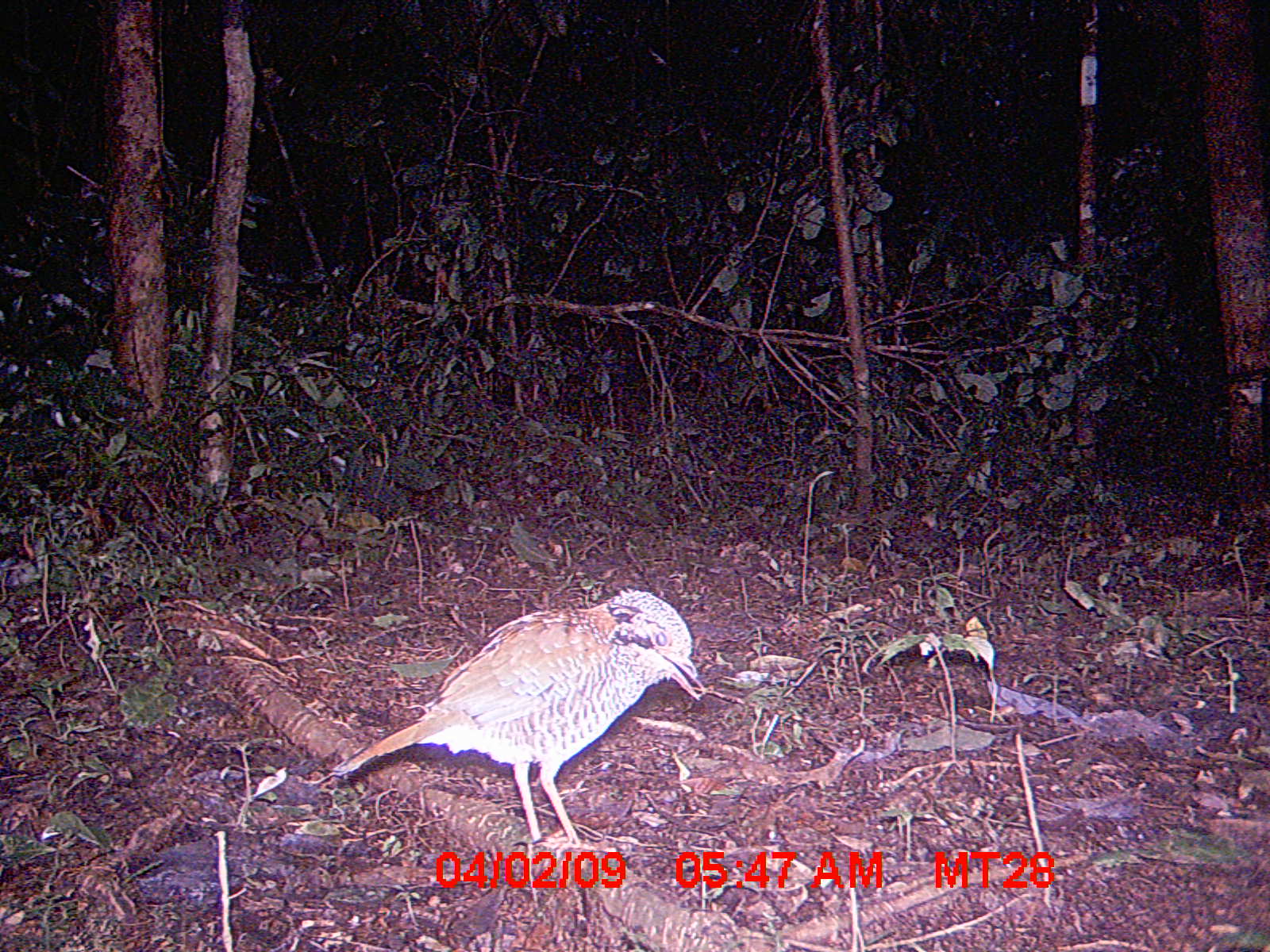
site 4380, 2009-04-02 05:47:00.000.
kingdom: Animalia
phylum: Chordata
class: Aves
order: Coraciiformes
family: Brachypteraciidae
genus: Brachypteracias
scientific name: Brachypteracias squamiger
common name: scaly ground-roller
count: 1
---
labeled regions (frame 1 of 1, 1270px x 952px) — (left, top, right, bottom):
brachypteracias squamiger: (327, 585, 706, 856)